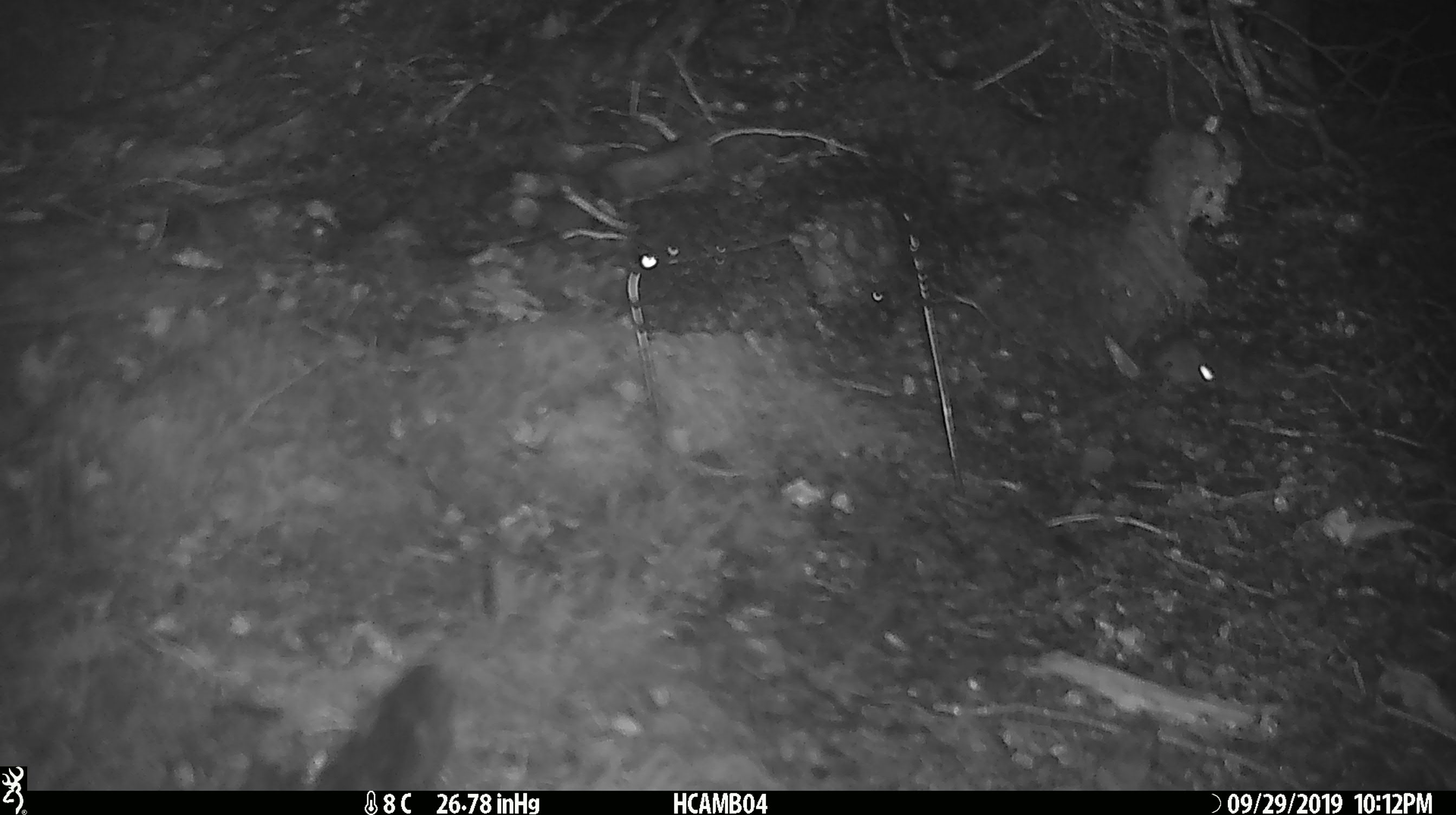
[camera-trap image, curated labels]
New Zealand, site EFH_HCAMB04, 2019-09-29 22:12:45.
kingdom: Animalia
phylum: Chordata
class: Mammalia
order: Rodentia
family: Muridae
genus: Mus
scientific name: Mus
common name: mouse